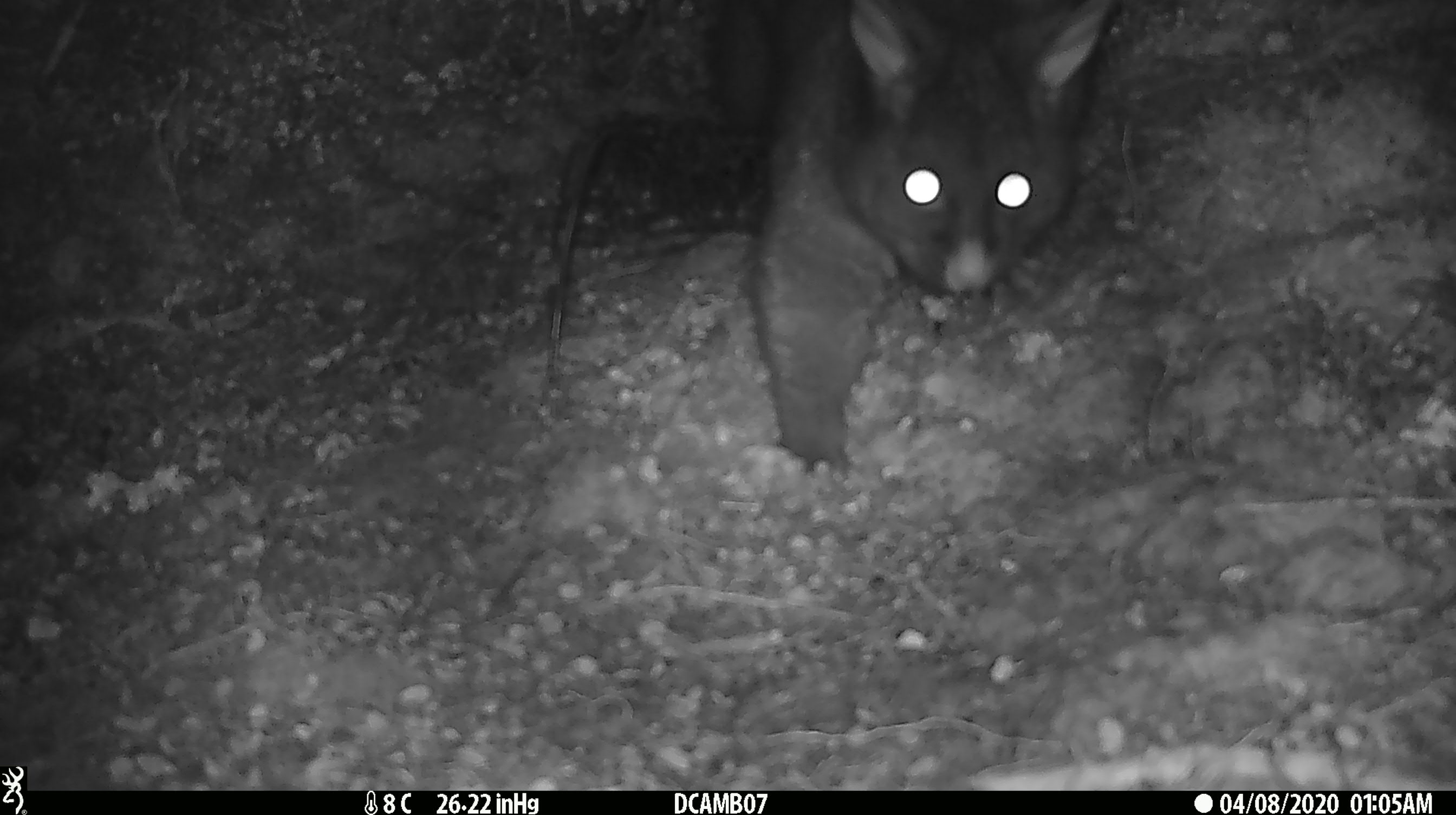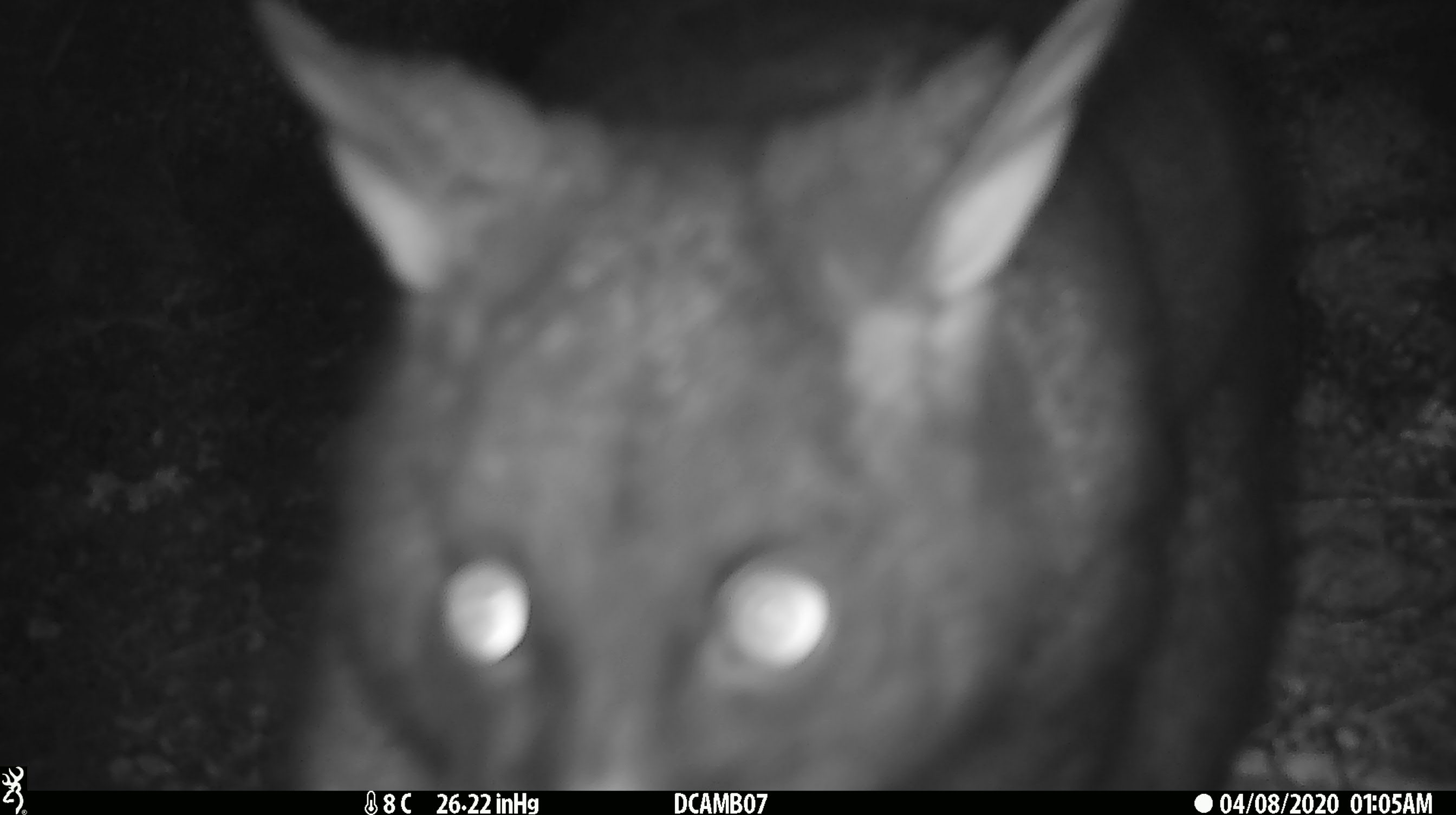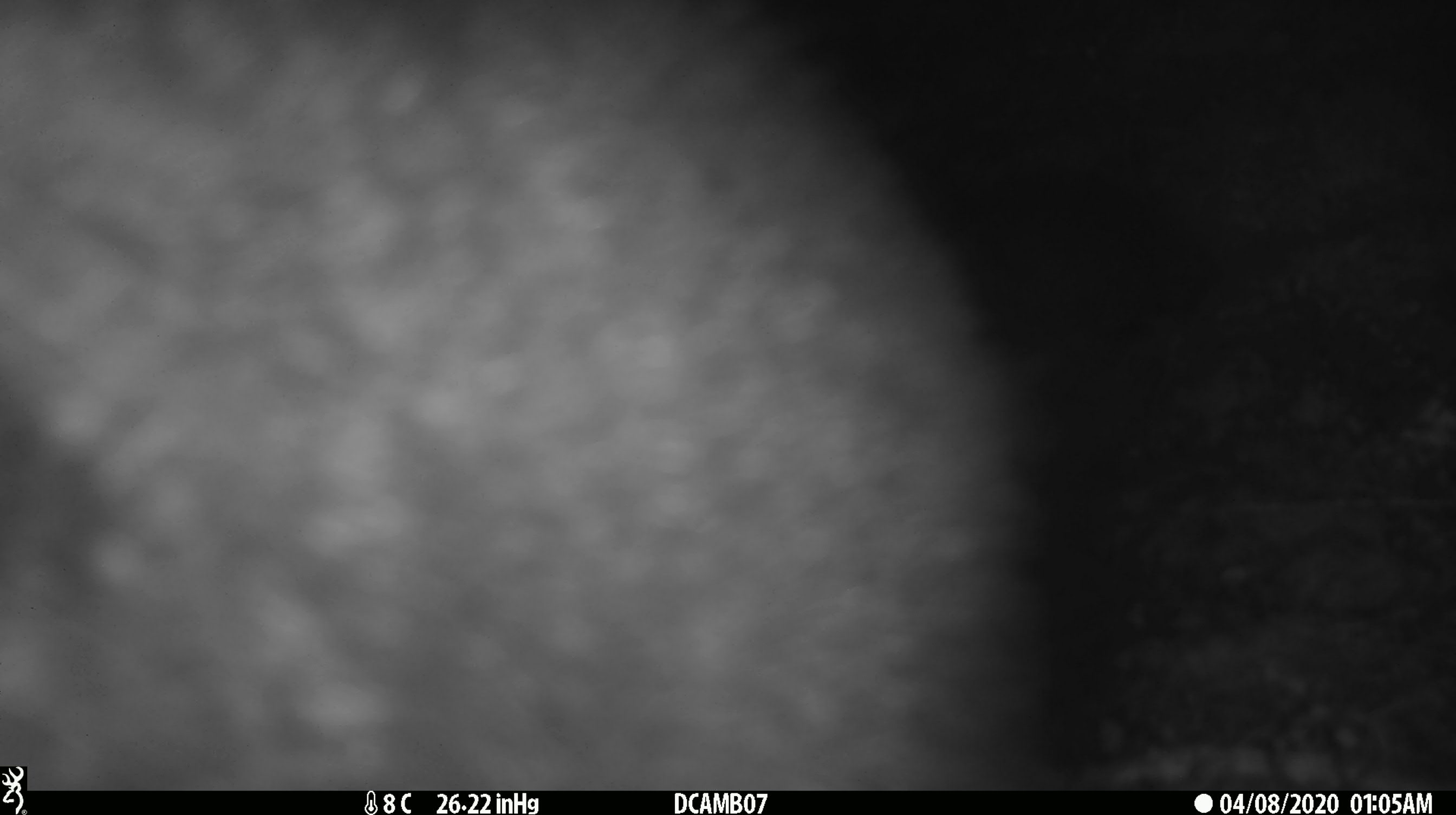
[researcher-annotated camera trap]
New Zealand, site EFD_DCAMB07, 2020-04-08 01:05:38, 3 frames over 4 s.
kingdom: Animalia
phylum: Chordata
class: Mammalia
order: Diprotodontia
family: Phalangeridae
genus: Trichosurus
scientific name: Trichosurus vulpecula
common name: common brushtail possum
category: possum